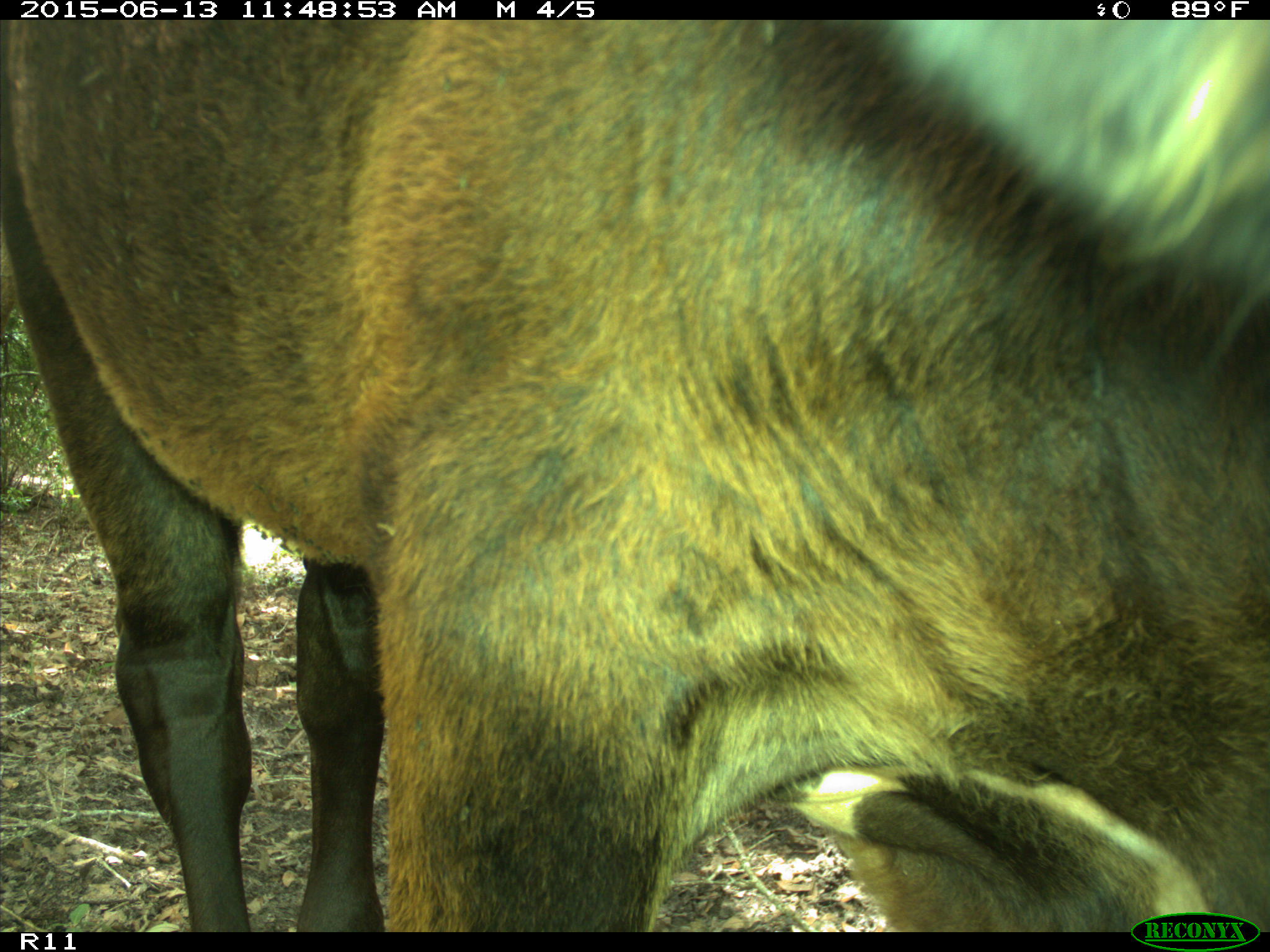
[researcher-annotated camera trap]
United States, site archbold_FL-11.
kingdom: Animalia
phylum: Chordata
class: Mammalia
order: Artiodactyla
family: Bovidae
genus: Bos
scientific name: Bos taurus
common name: domestic cow